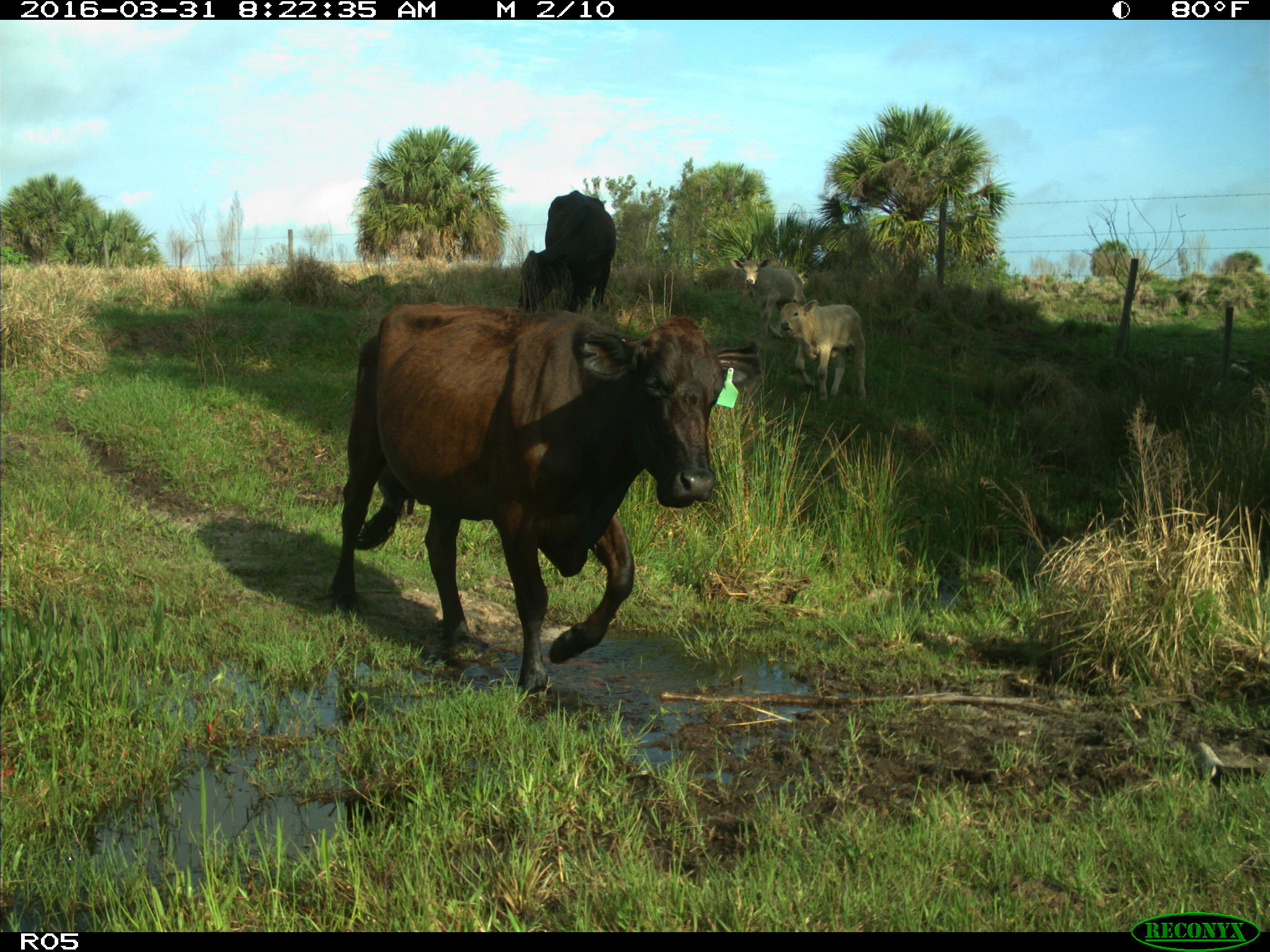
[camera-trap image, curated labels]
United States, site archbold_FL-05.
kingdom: Animalia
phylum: Chordata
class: Mammalia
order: Artiodactyla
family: Bovidae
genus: Bos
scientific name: Bos taurus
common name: domestic cow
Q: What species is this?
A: Bos taurus (domestic cow).